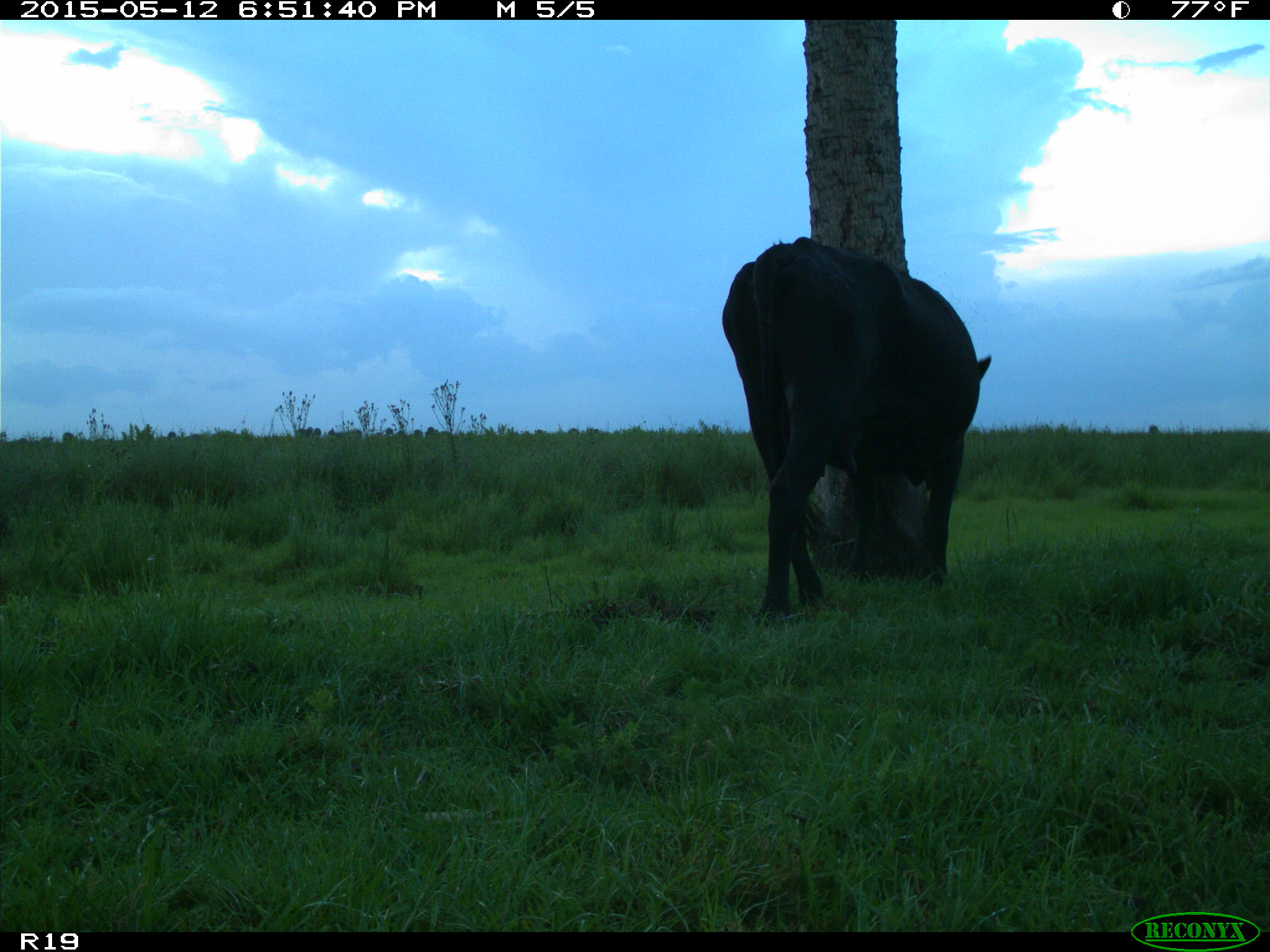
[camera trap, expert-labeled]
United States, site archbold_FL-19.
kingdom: Animalia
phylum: Chordata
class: Mammalia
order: Artiodactyla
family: Bovidae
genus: Bos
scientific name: Bos taurus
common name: domestic cow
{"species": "Bos taurus (domestic cow)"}